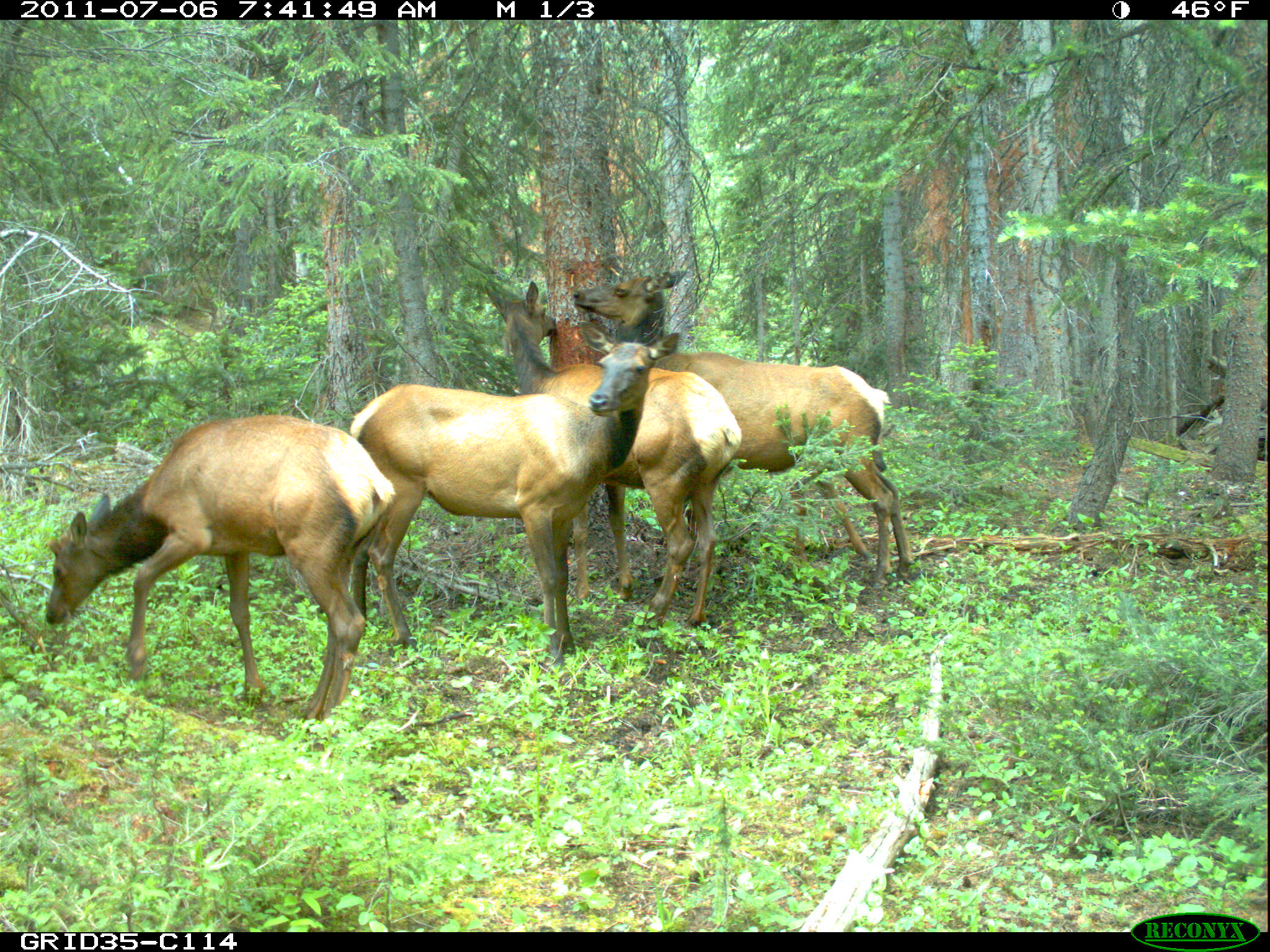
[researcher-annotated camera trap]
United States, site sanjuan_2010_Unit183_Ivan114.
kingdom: Animalia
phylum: Chordata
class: Mammalia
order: Artiodactyla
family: Cervidae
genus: Cervus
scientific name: Cervus elaphus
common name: red deer